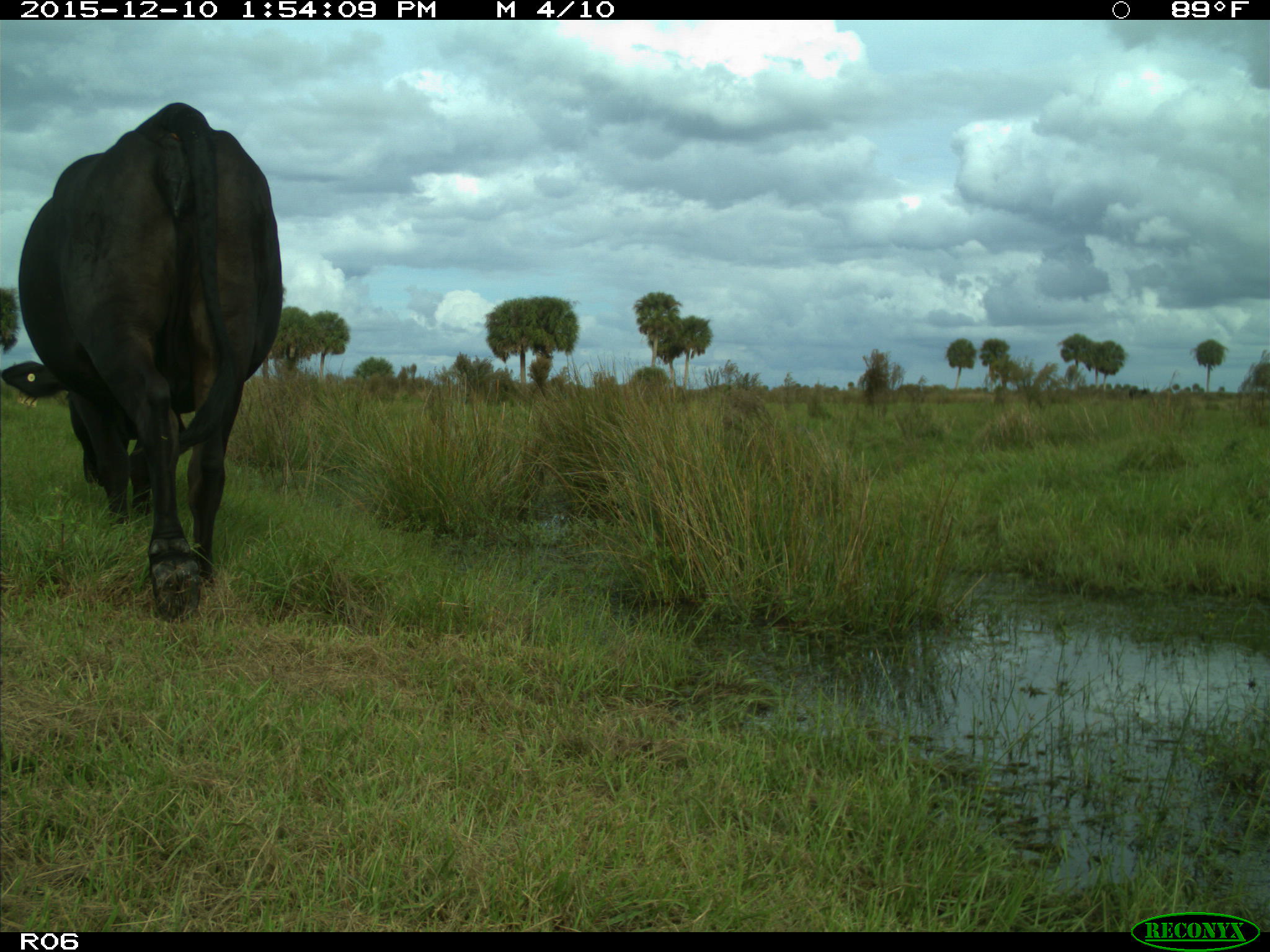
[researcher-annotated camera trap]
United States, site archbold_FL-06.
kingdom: Animalia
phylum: Chordata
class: Mammalia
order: Artiodactyla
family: Bovidae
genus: Bos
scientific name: Bos taurus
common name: domestic cow